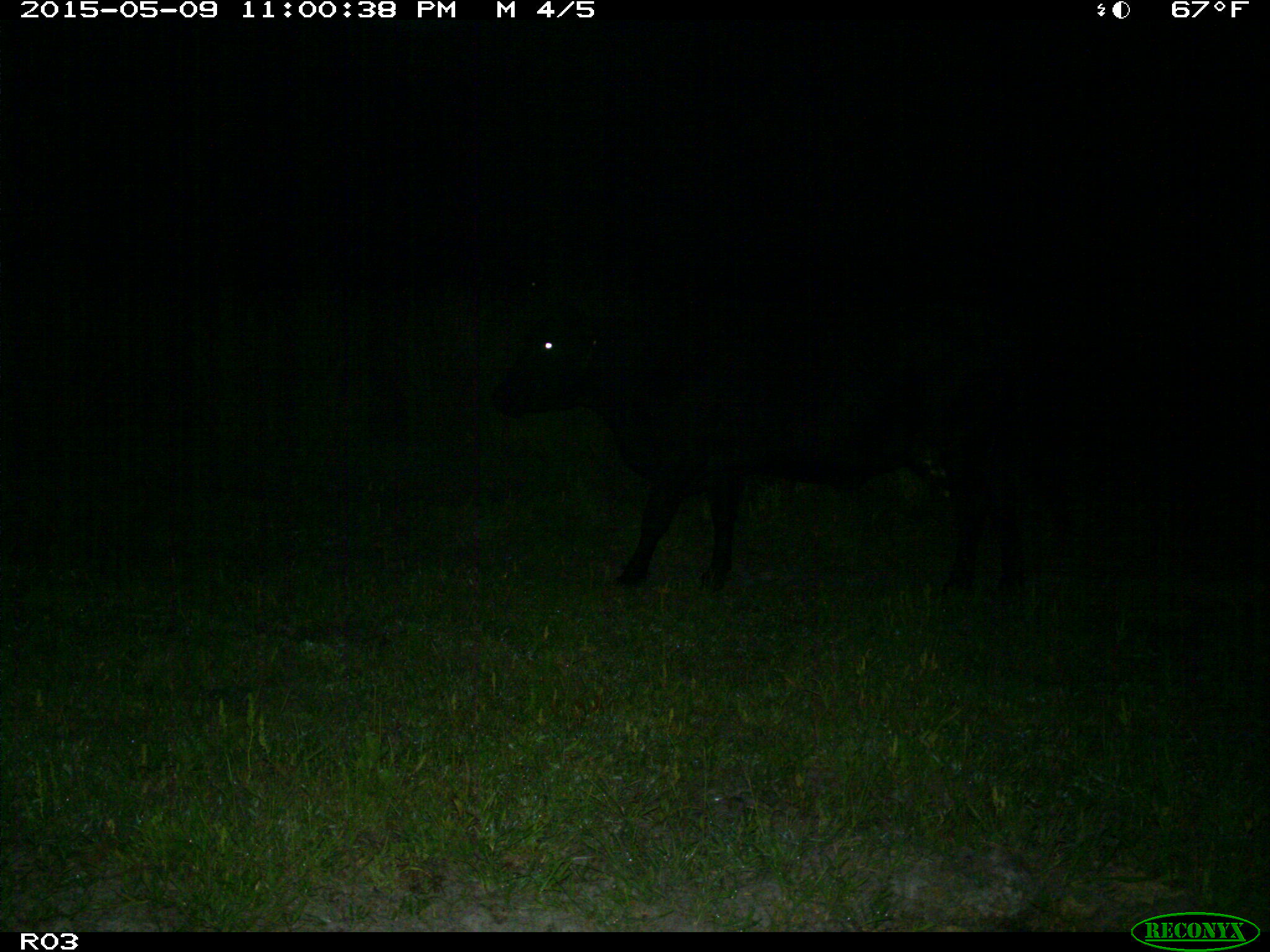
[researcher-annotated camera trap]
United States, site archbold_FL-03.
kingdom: Animalia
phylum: Chordata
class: Mammalia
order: Artiodactyla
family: Bovidae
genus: Bos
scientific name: Bos taurus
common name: domestic cow